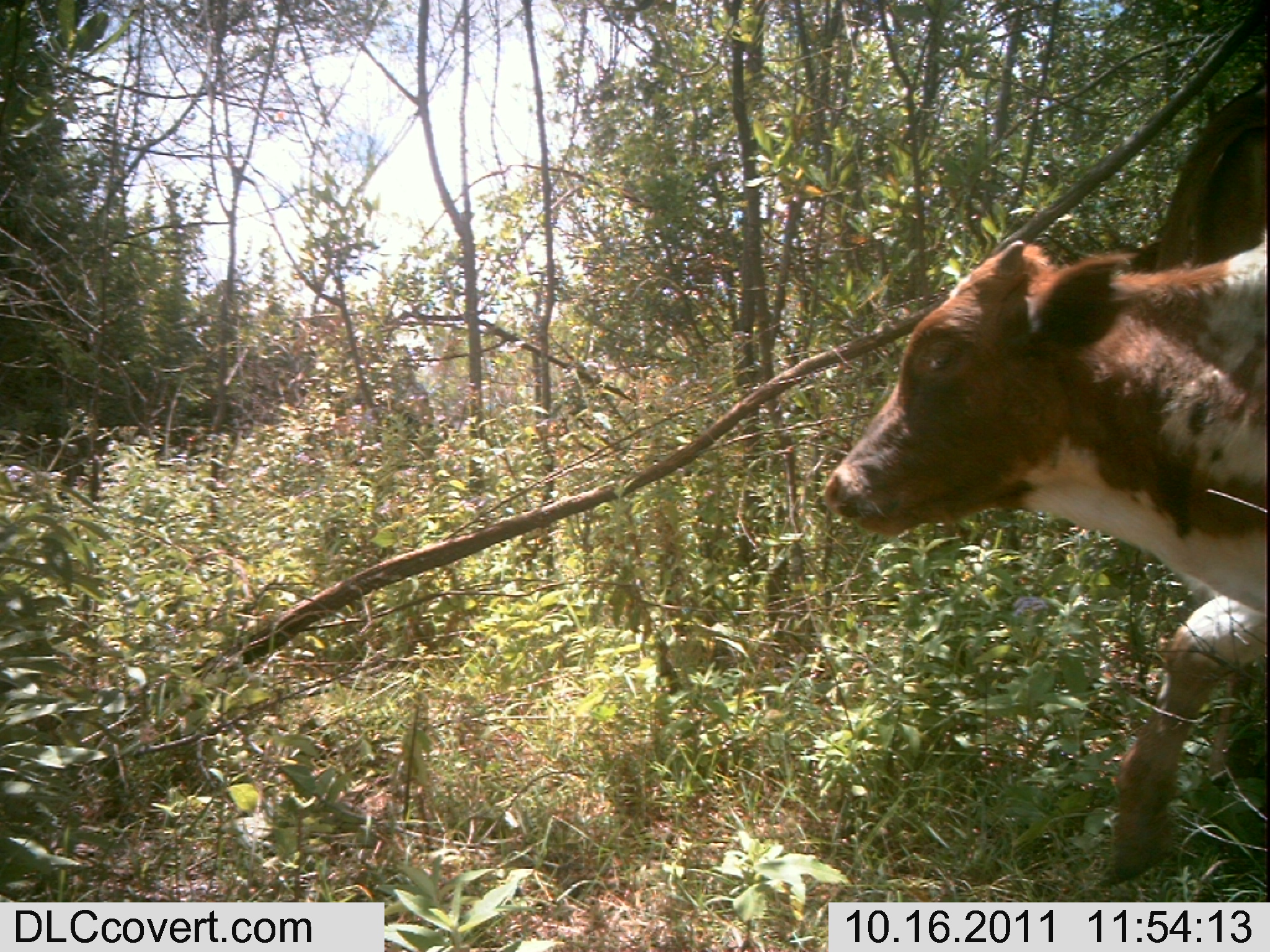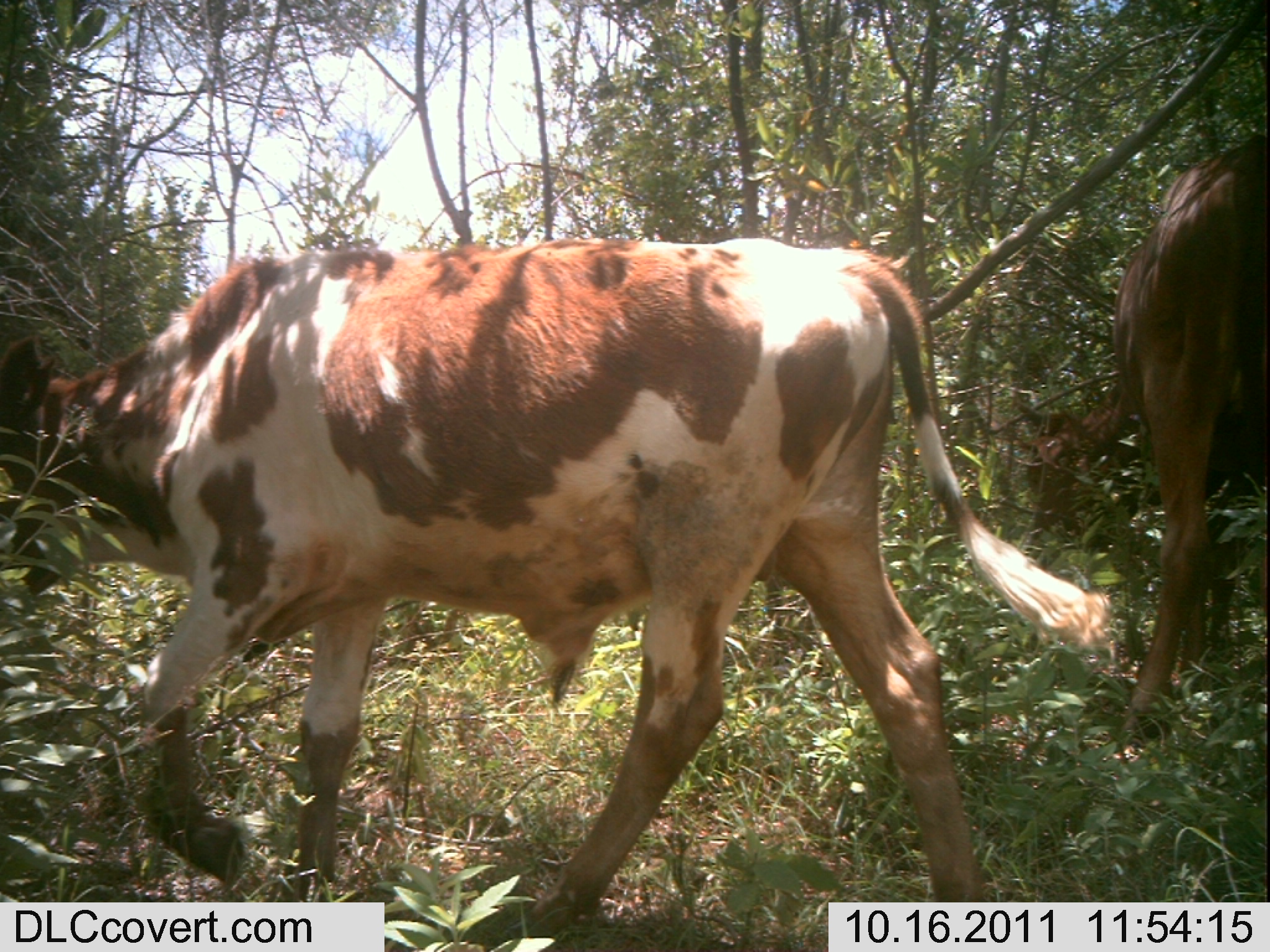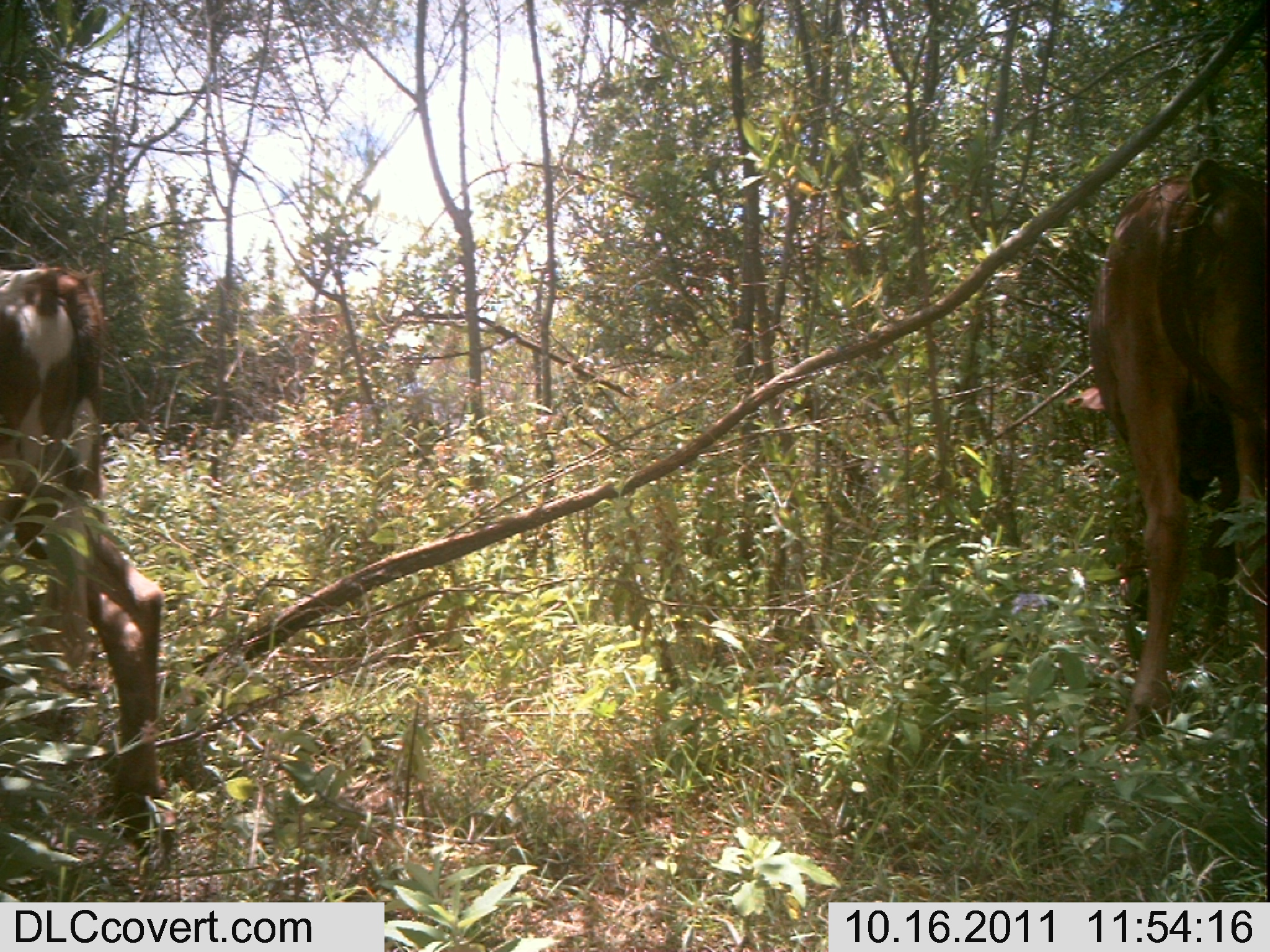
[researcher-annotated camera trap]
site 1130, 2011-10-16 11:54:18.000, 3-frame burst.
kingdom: Animalia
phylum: Chordata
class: Mammalia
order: Artiodactyla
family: Bovidae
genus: Bos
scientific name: Bos taurus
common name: domestic cattle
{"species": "Bos taurus (domestic cattle)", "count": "2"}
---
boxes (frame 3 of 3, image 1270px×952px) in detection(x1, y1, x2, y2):
bos taurus: detection(1086, 156, 1268, 739); detection(0, 265, 163, 856)